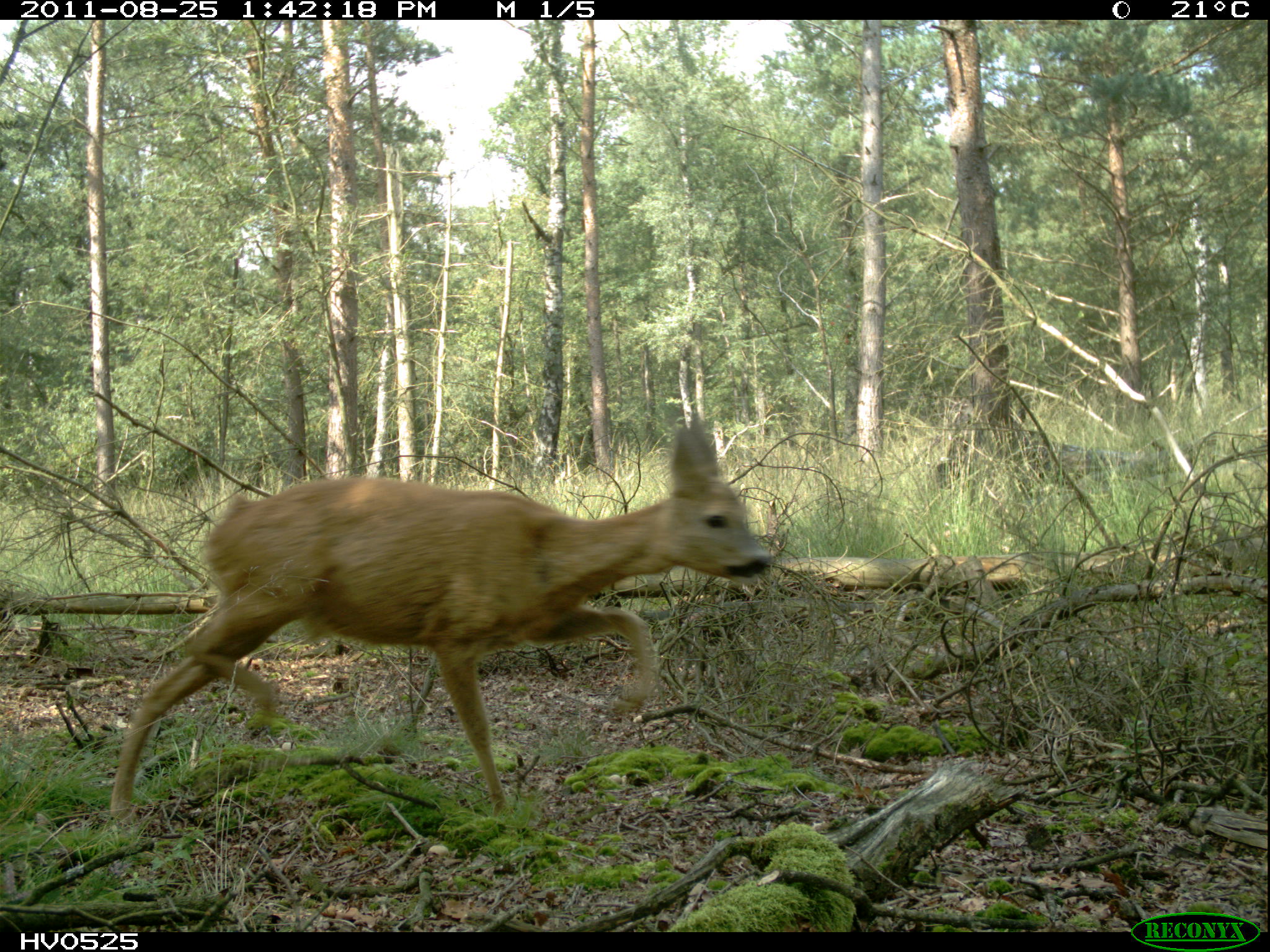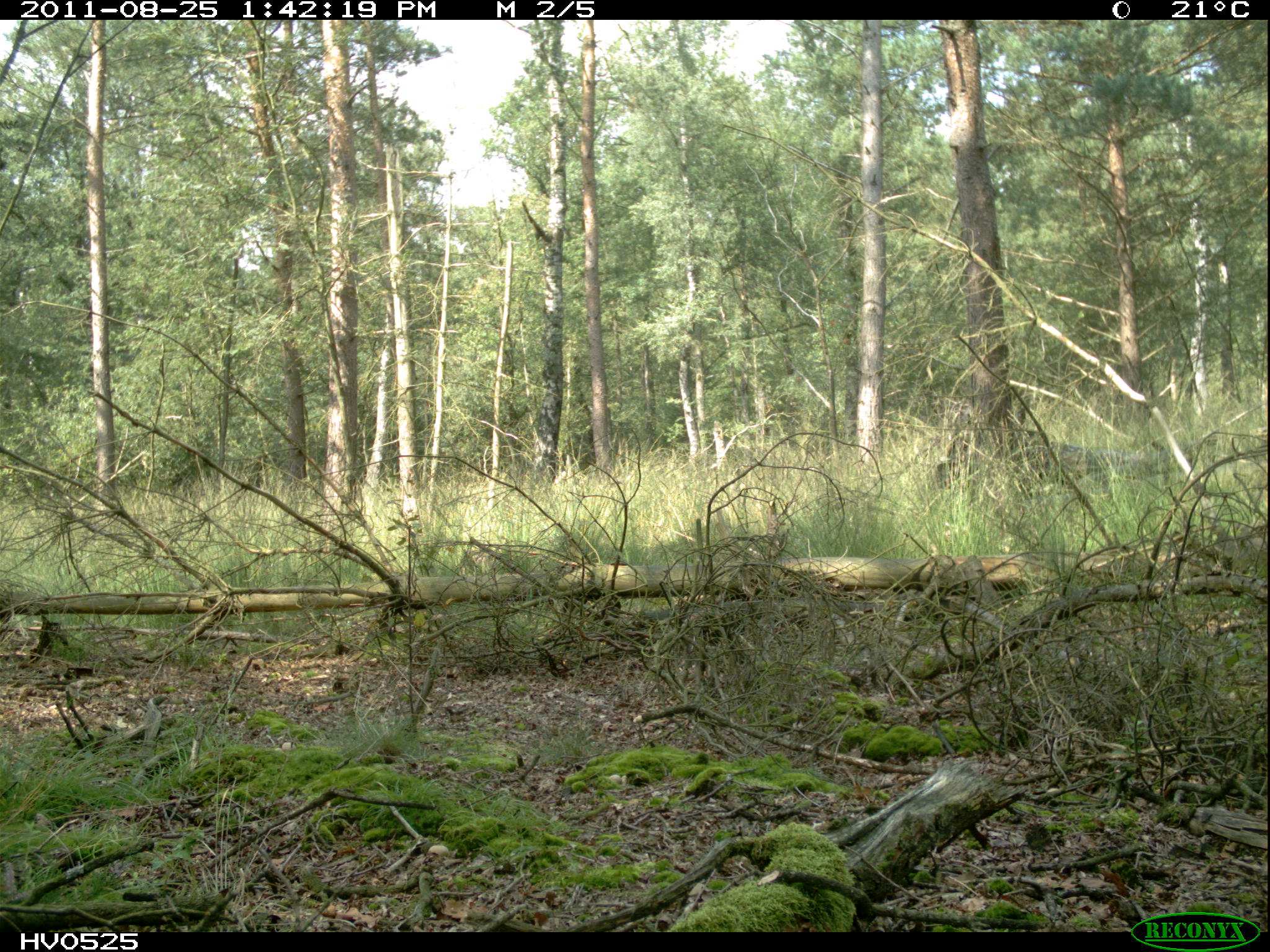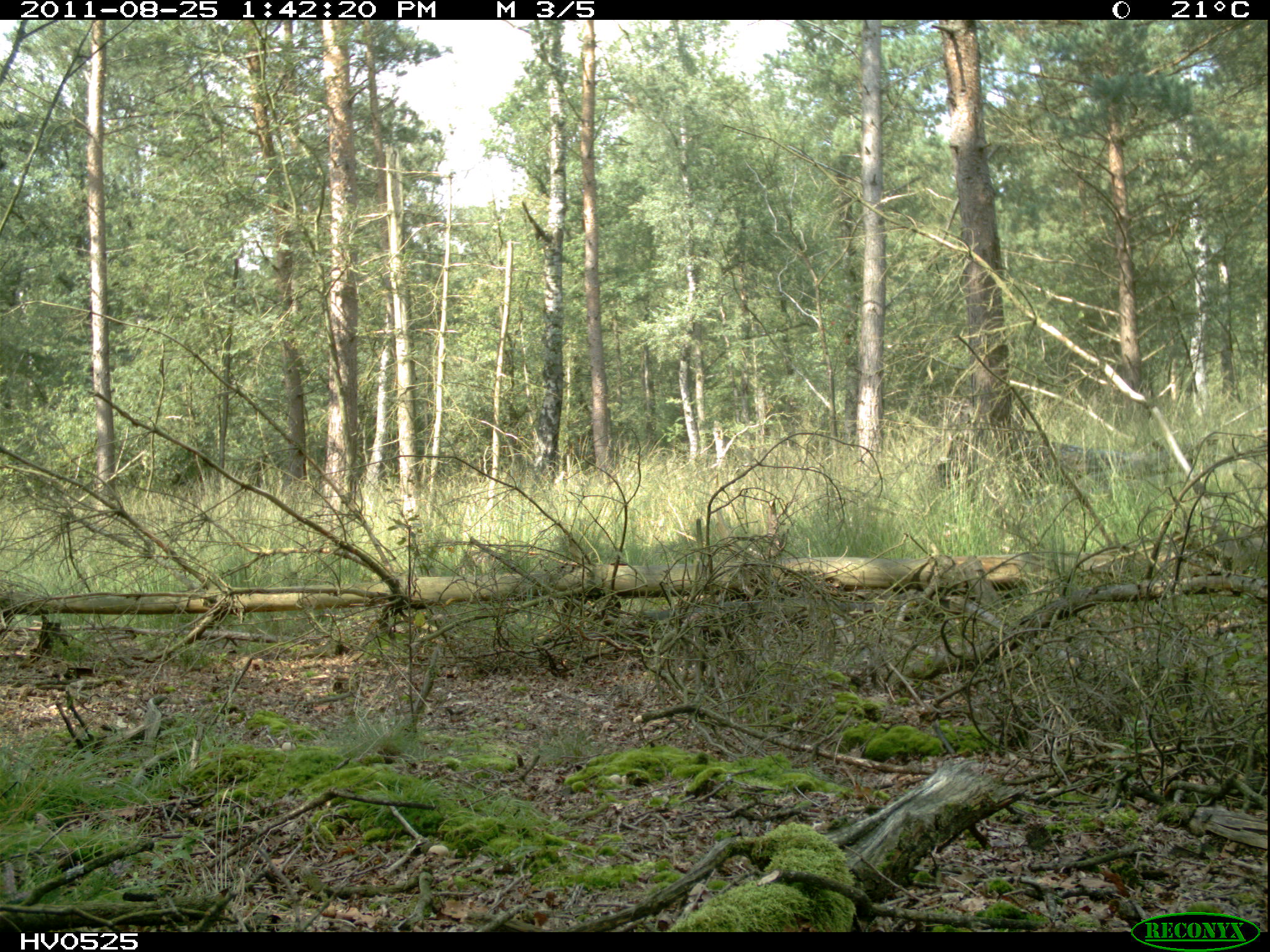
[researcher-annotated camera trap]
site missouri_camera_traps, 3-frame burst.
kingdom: Animalia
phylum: Chordata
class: Mammalia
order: Artiodactyla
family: Cervidae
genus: Capreolus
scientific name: Capreolus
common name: roe deer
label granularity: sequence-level